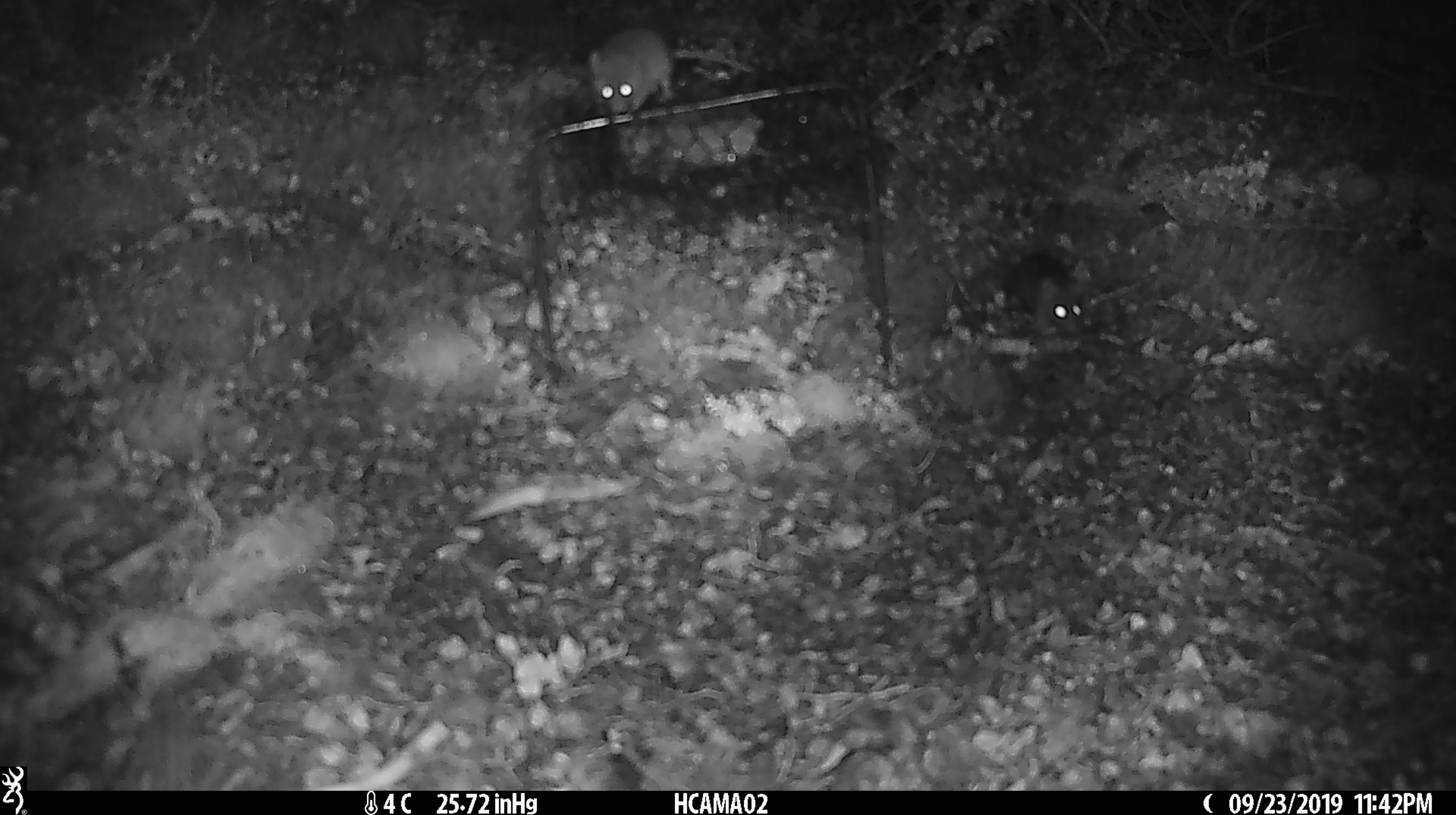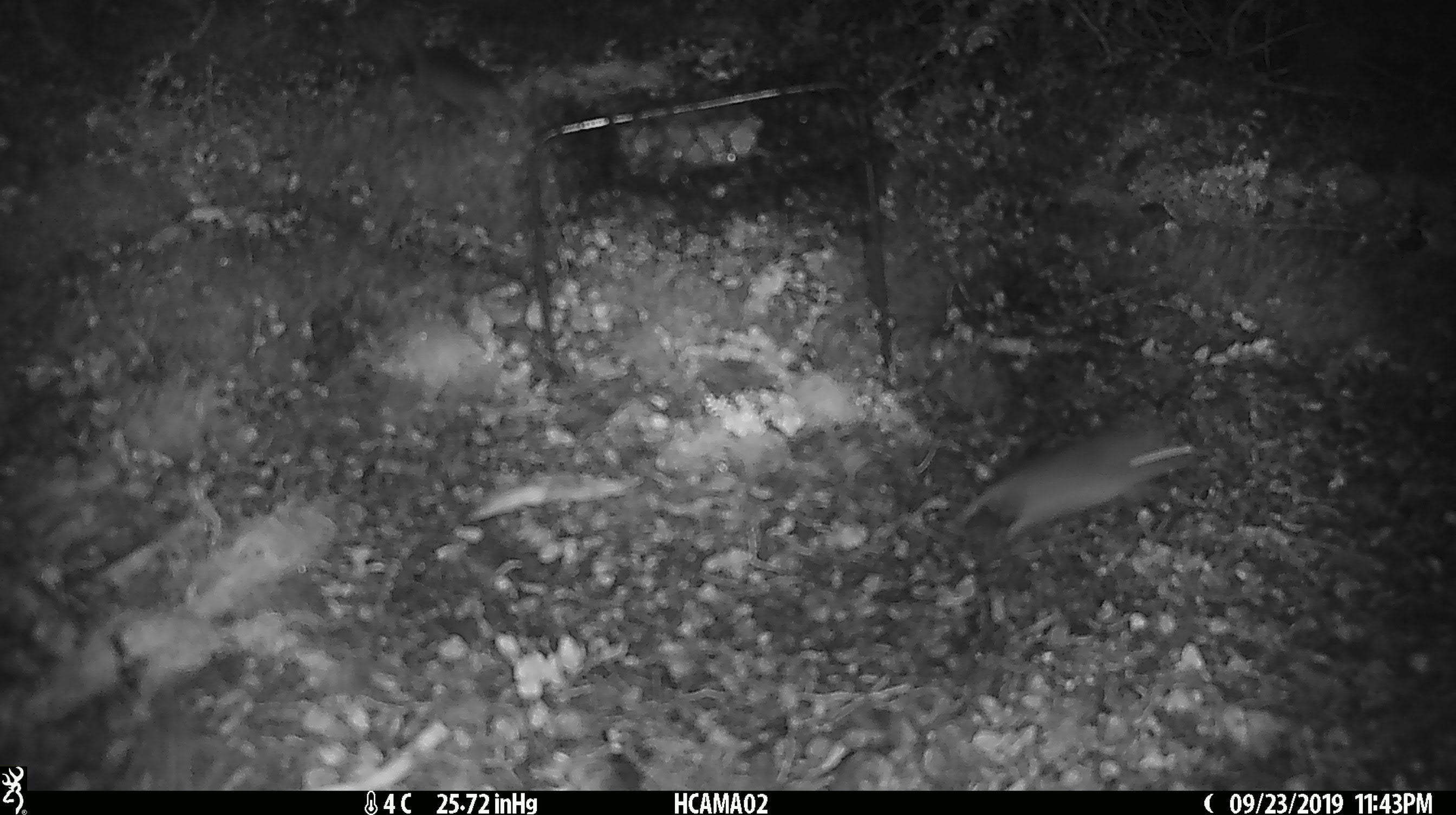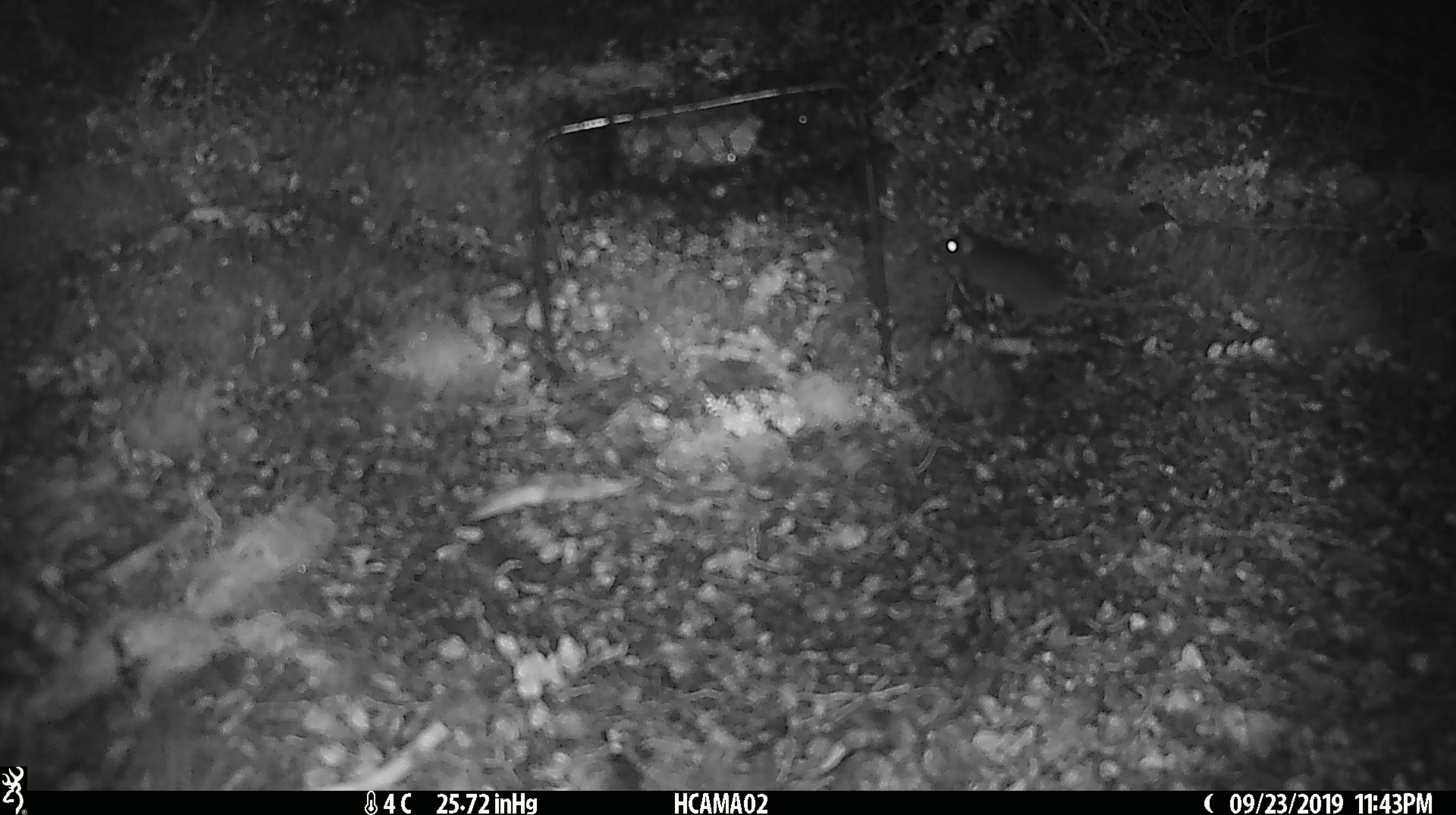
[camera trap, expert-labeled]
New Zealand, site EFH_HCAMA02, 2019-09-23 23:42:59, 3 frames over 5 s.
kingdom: Animalia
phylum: Chordata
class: Mammalia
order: Rodentia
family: Muridae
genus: Mus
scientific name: Mus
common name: mouse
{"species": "mouse (Mus)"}